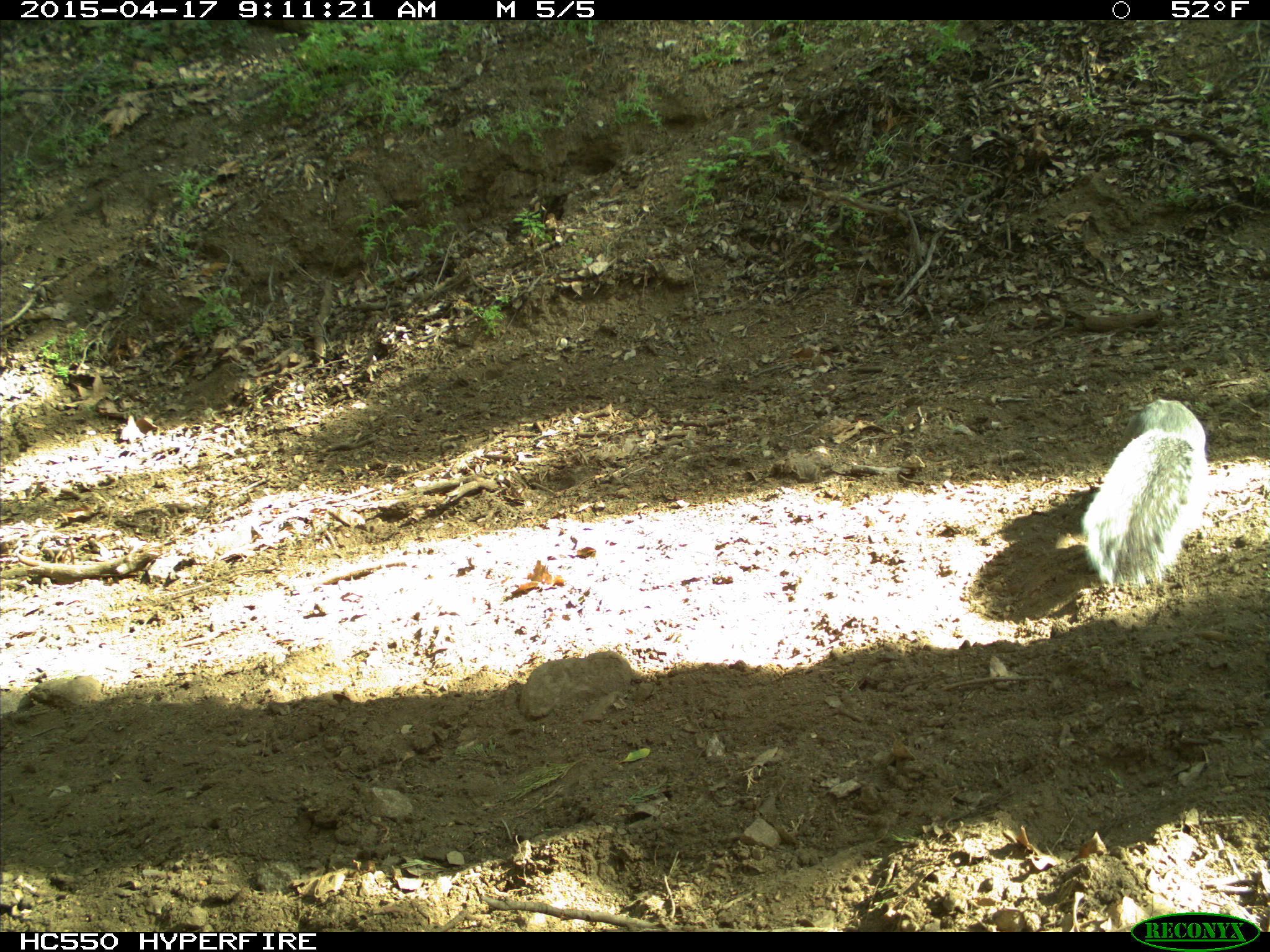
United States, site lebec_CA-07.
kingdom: Animalia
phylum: Chordata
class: Mammalia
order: Rodentia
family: Sciuridae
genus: Sciurus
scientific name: Sciurus carolinensis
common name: eastern gray squirrel